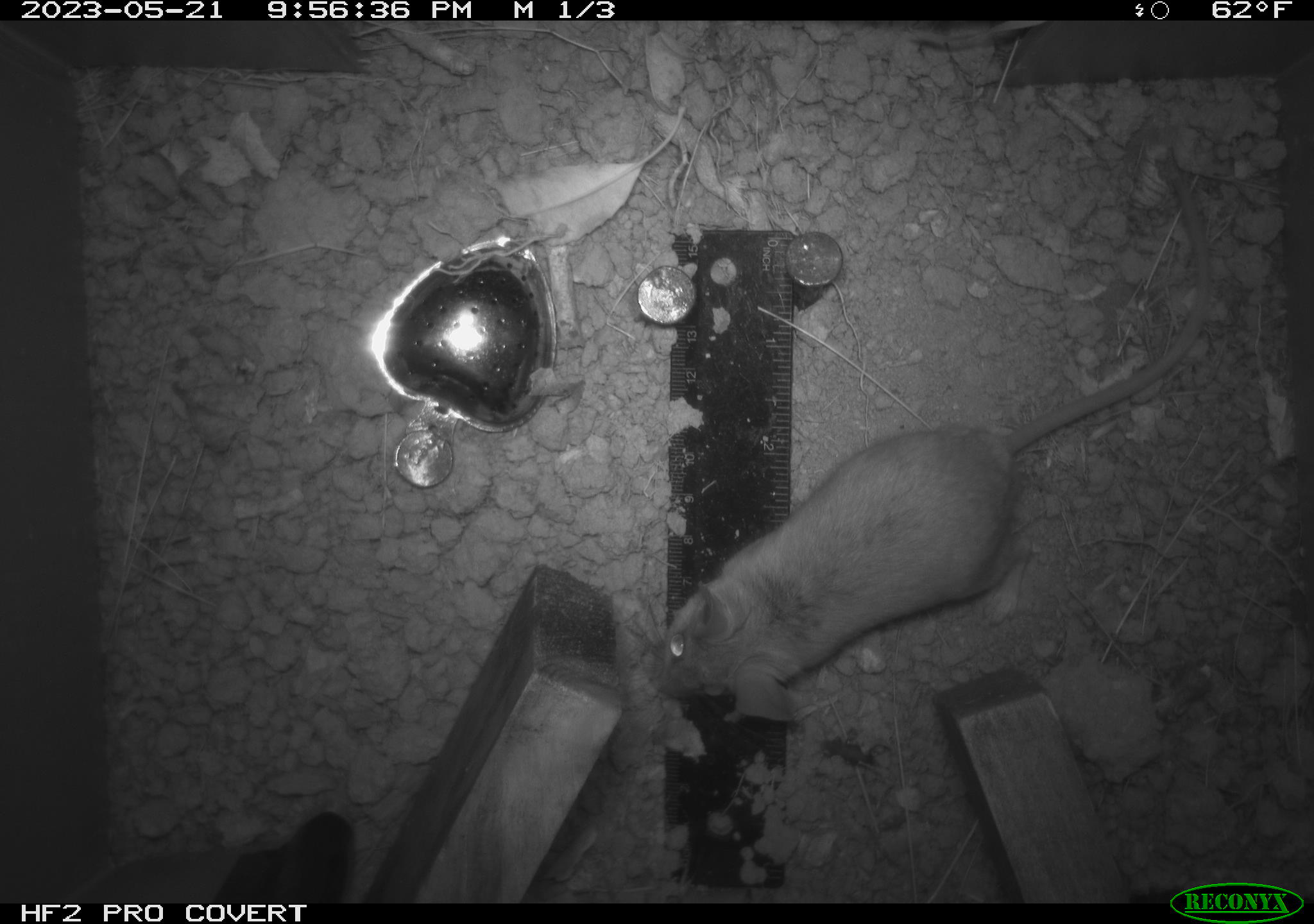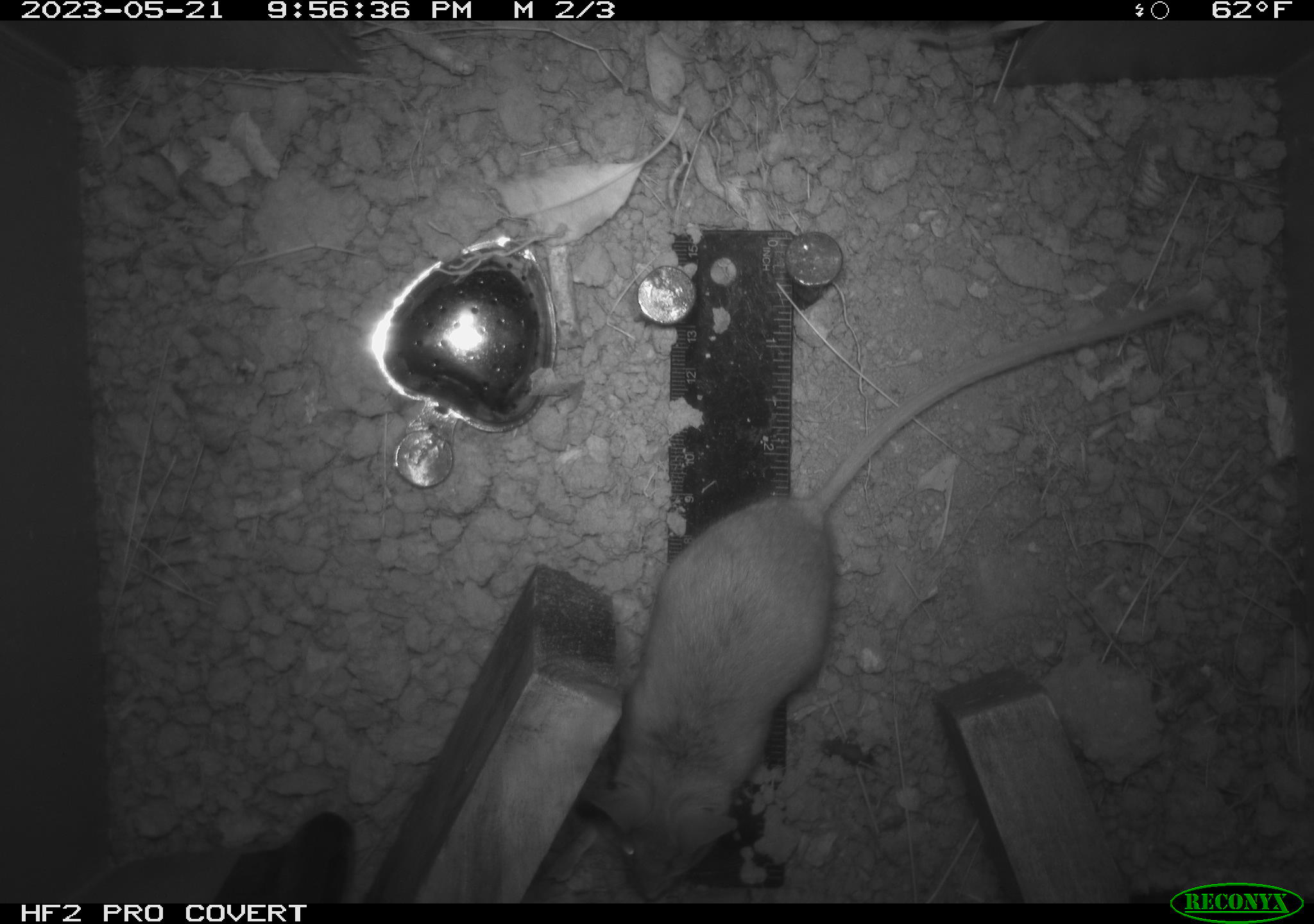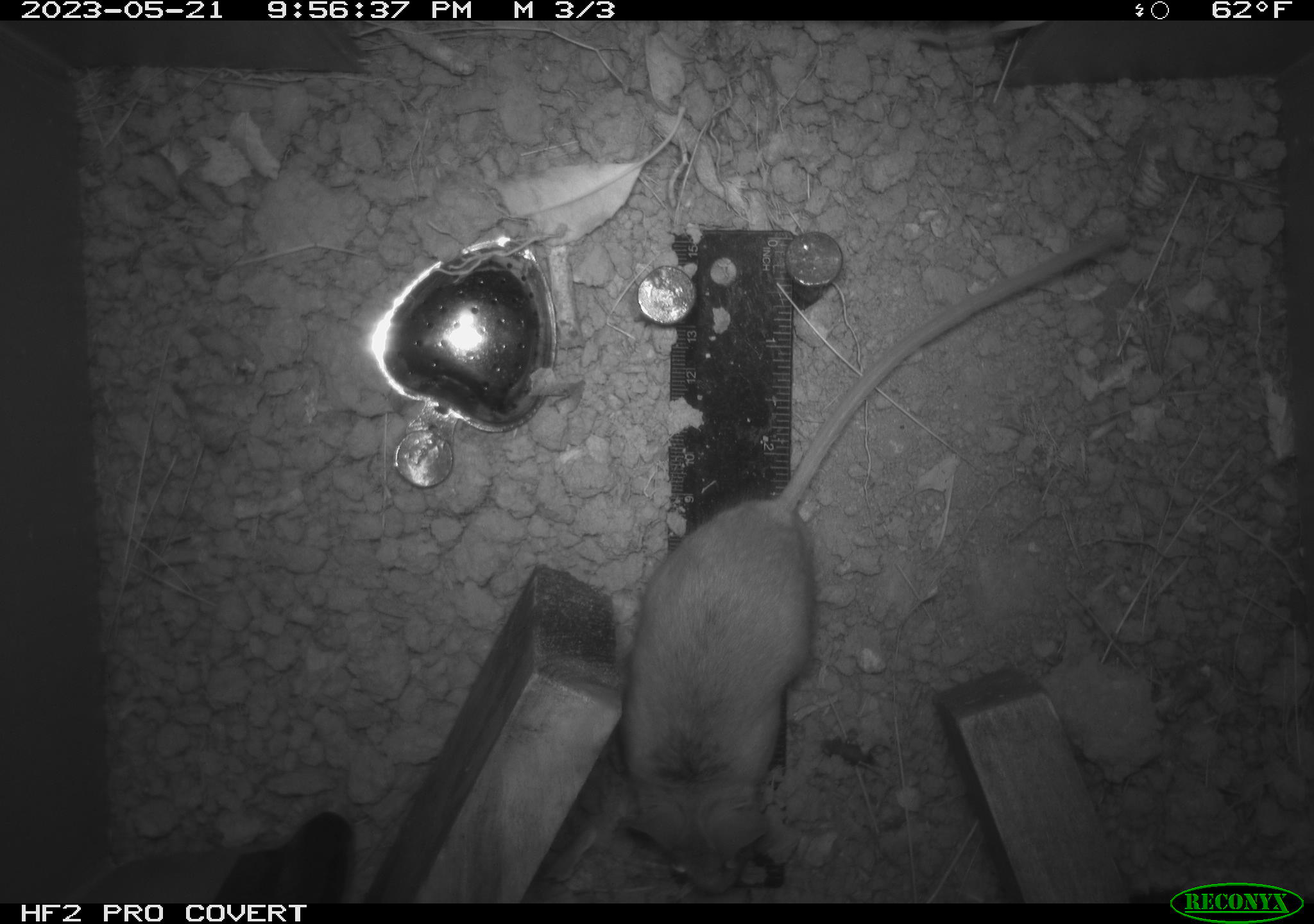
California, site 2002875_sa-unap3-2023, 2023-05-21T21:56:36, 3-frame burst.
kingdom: Animalia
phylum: Chordata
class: Mammalia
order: Rodentia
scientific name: Rodentia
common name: mouse species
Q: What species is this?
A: Mouse species (Rodentia).